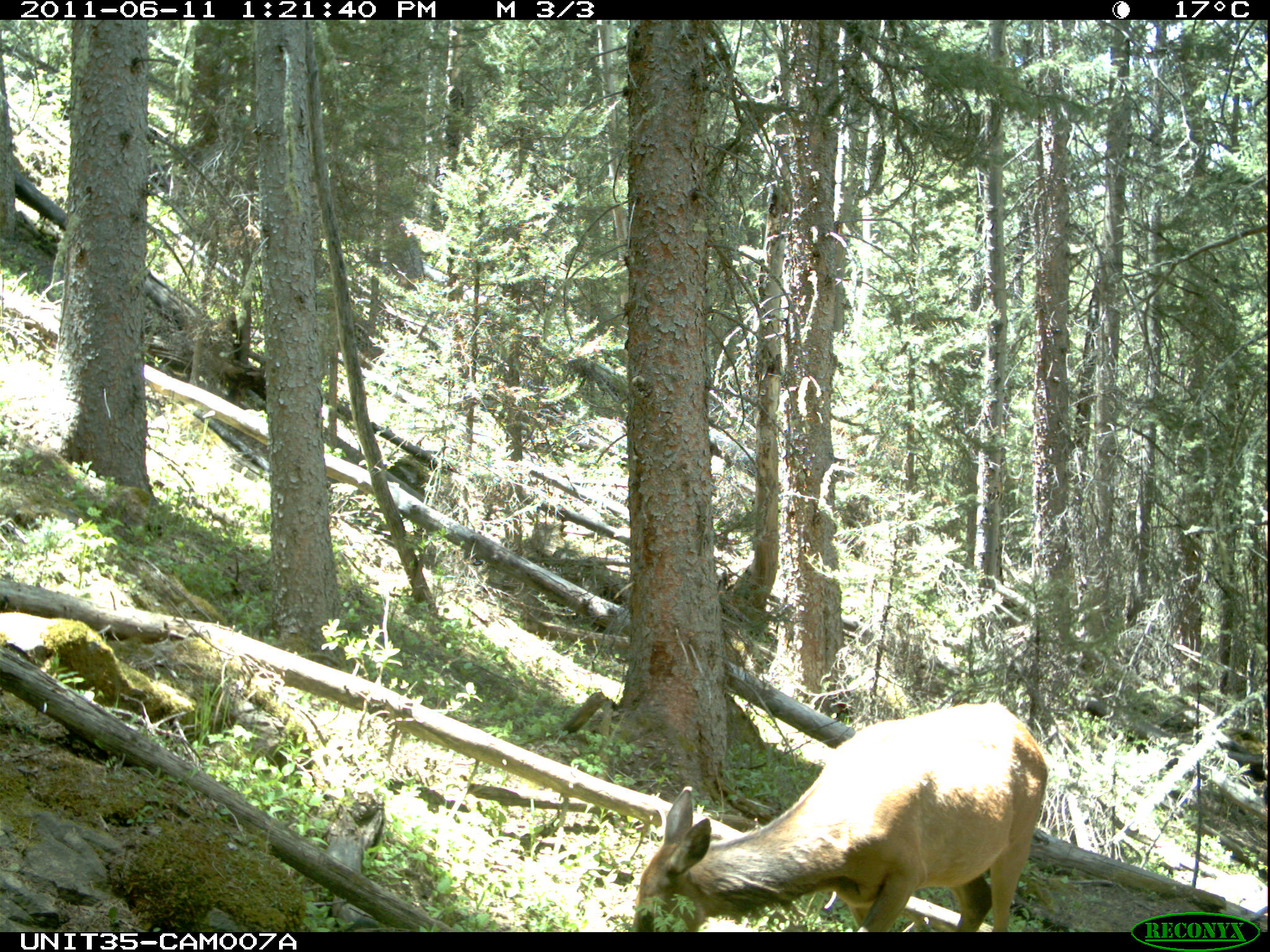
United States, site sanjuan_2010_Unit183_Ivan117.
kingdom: Animalia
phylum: Chordata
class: Mammalia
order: Artiodactyla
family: Cervidae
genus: Cervus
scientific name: Cervus elaphus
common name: red deer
Cervus elaphus (red deer).